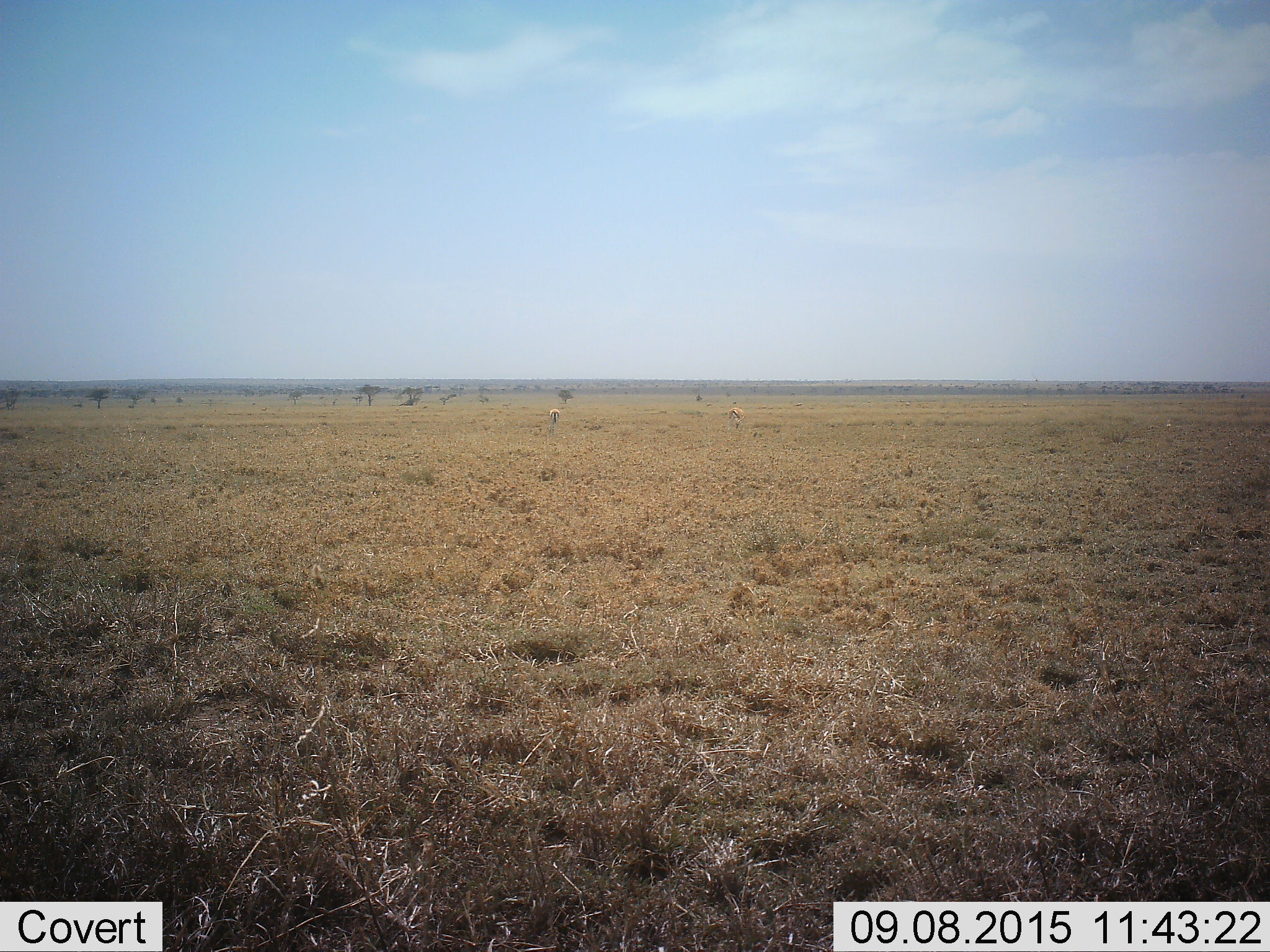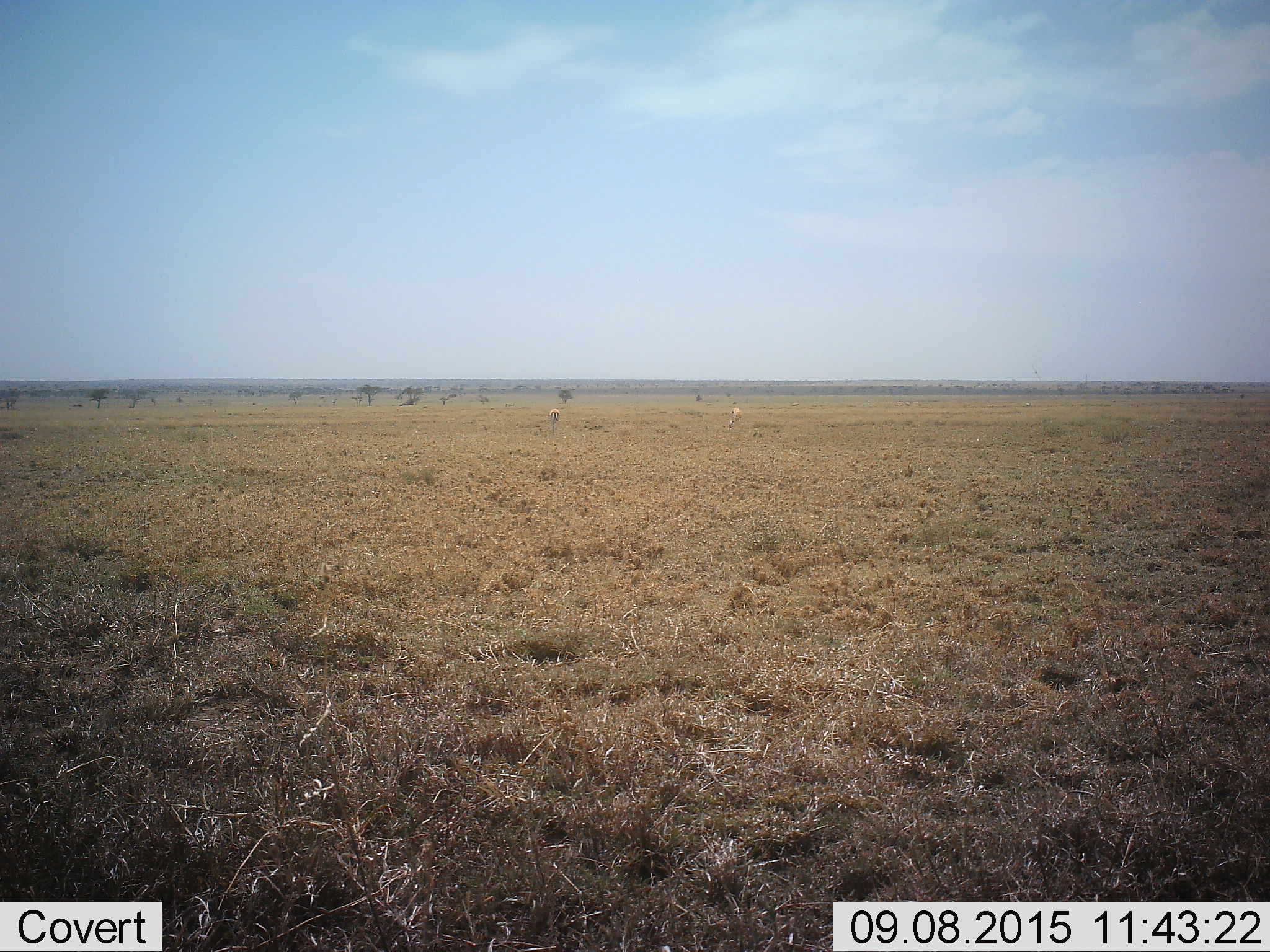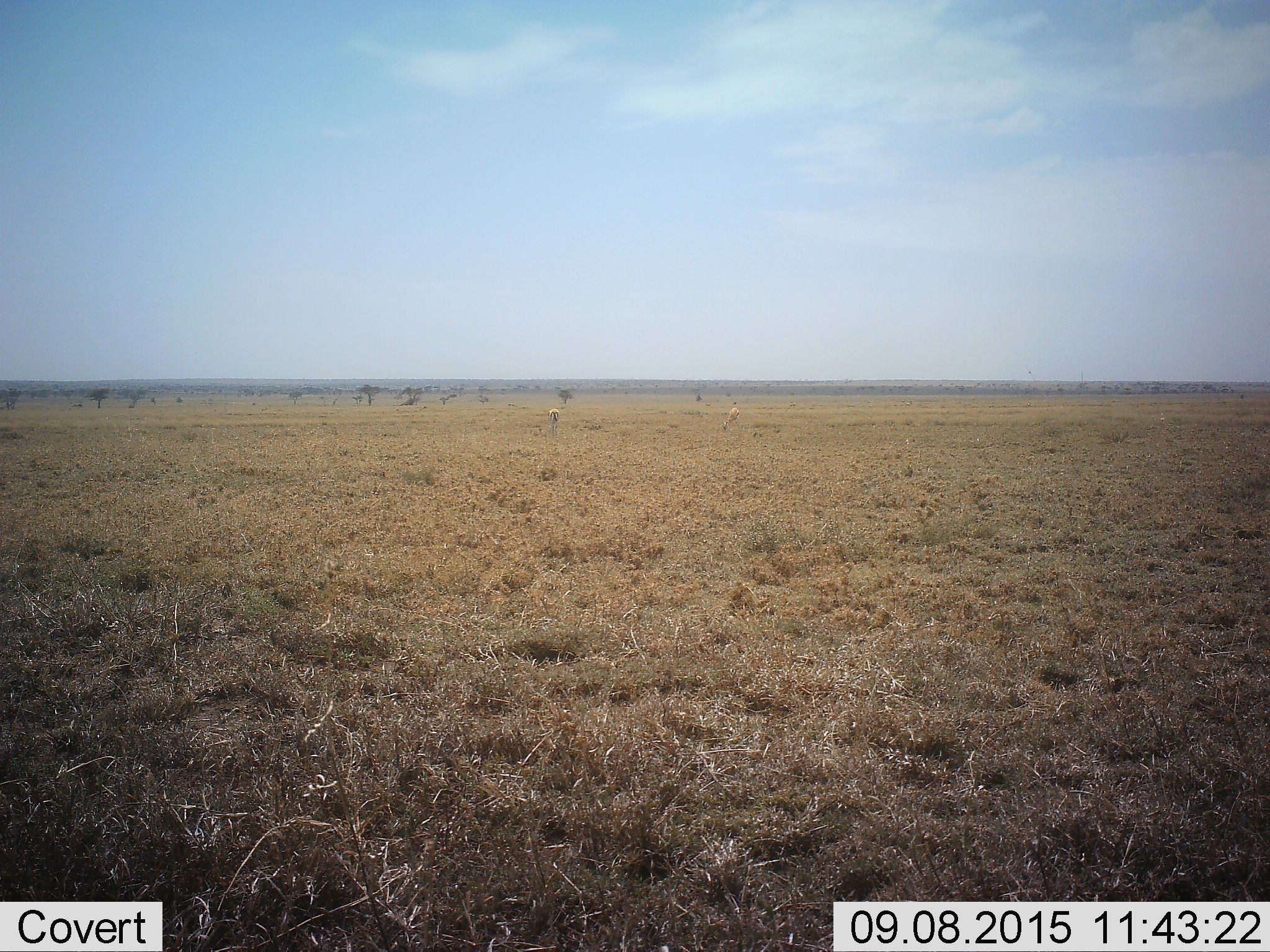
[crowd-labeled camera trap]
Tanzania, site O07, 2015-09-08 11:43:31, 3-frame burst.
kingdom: Animalia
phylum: Chordata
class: Mammalia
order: Artiodactyla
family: Bovidae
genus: Eudorcas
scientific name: Eudorcas thomsonii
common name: thomson's gazelle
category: gazellethomsons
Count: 2.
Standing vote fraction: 25%.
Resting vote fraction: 0%.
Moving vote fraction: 50%.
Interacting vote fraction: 0%.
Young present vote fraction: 0%.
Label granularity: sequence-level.